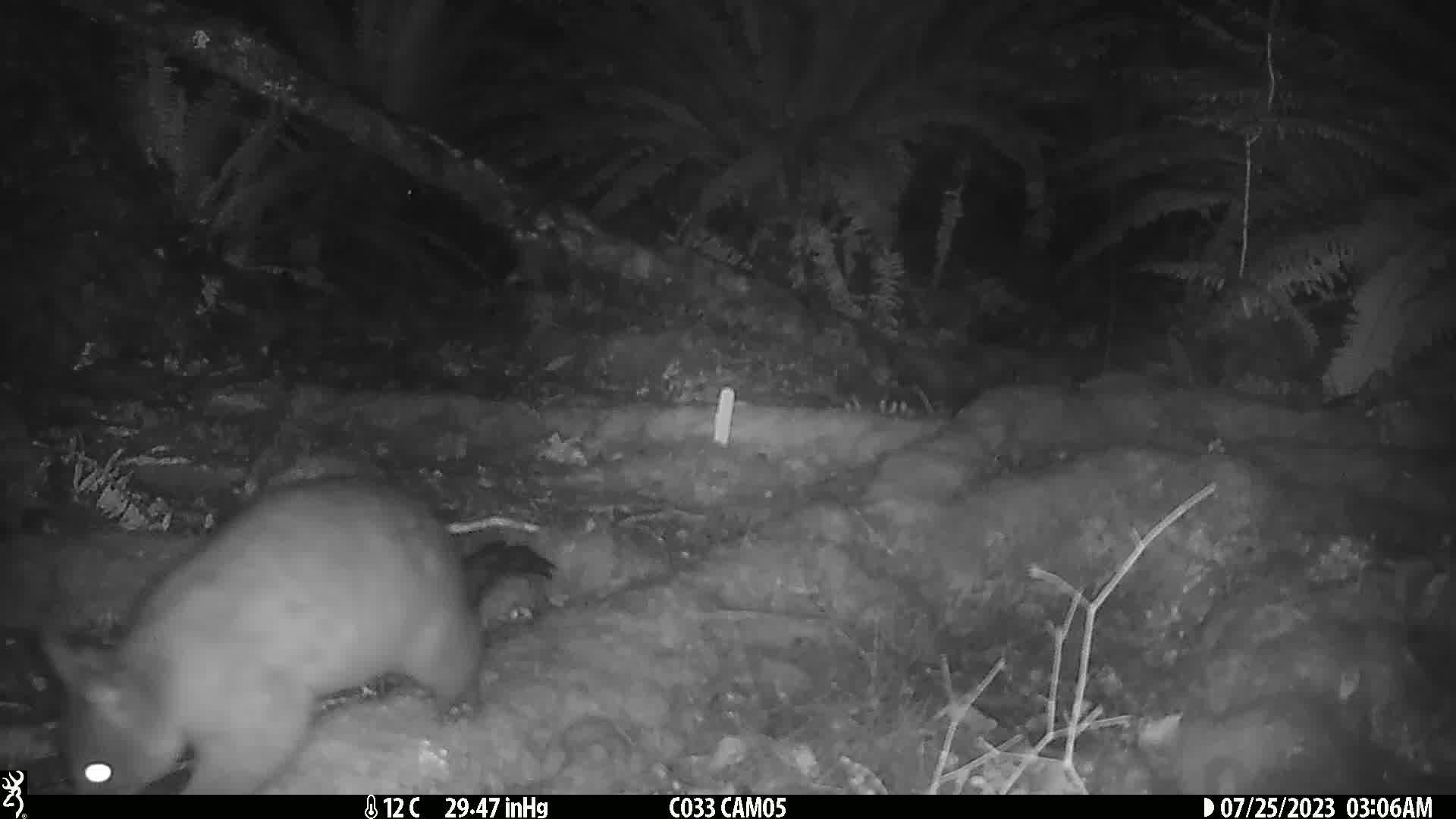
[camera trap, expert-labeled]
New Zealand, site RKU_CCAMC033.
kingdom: Animalia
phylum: Chordata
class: Mammalia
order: Diprotodontia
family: Phalangeridae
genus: Trichosurus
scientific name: Trichosurus vulpecula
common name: common brushtail possum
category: possum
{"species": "possum (common brushtail possum) (Trichosurus vulpecula)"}